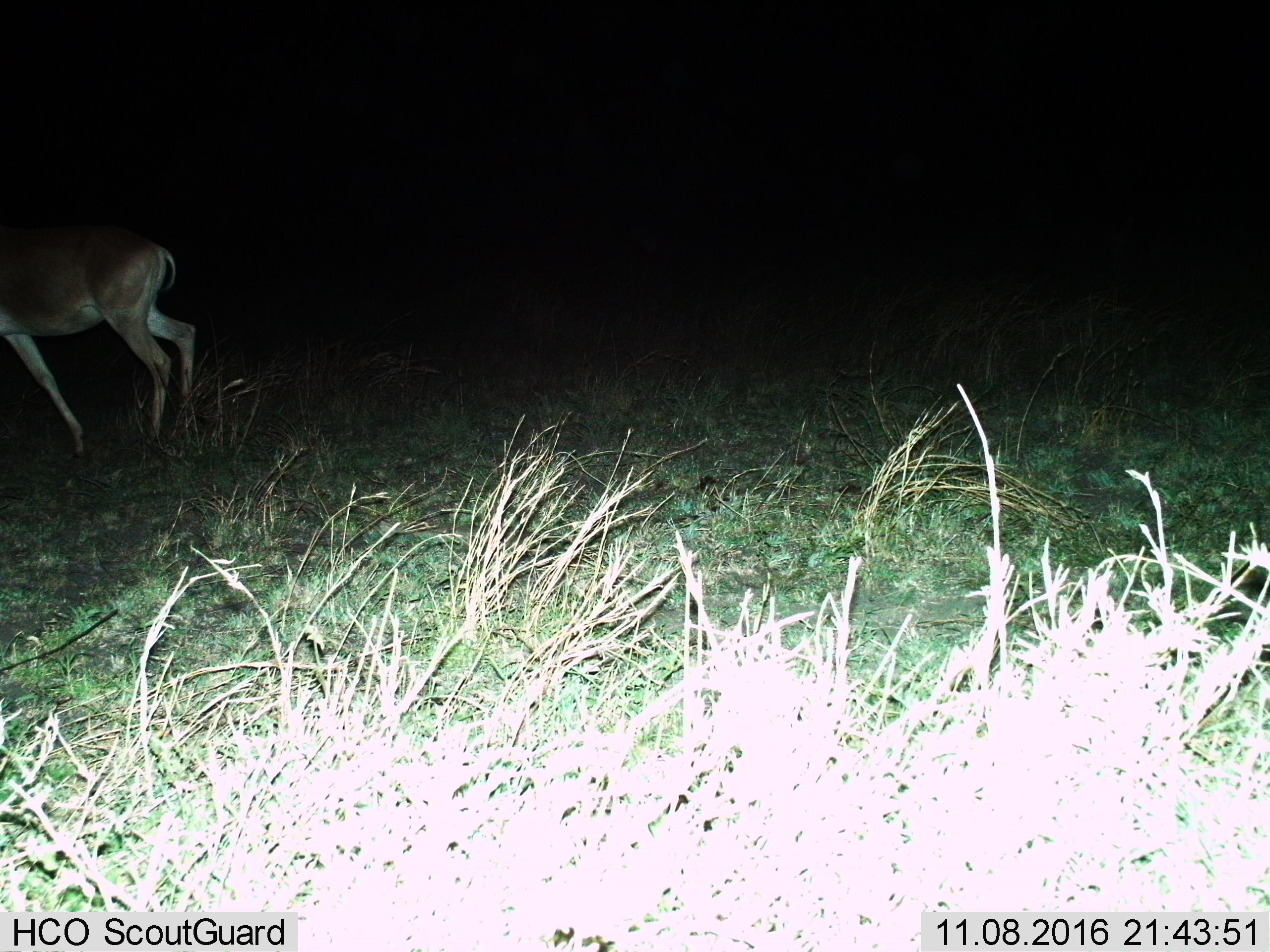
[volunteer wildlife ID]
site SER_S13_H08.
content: unidentified animal